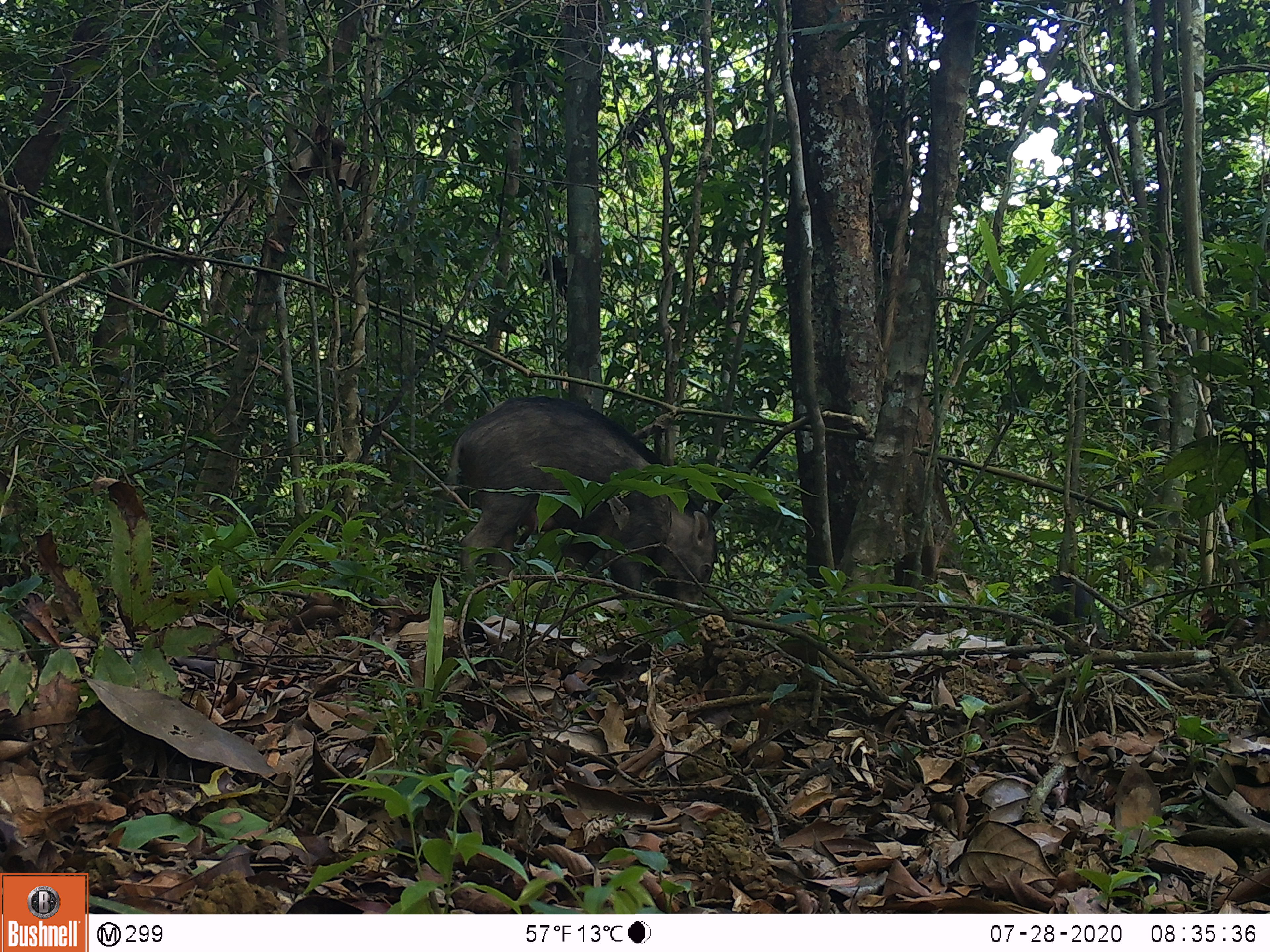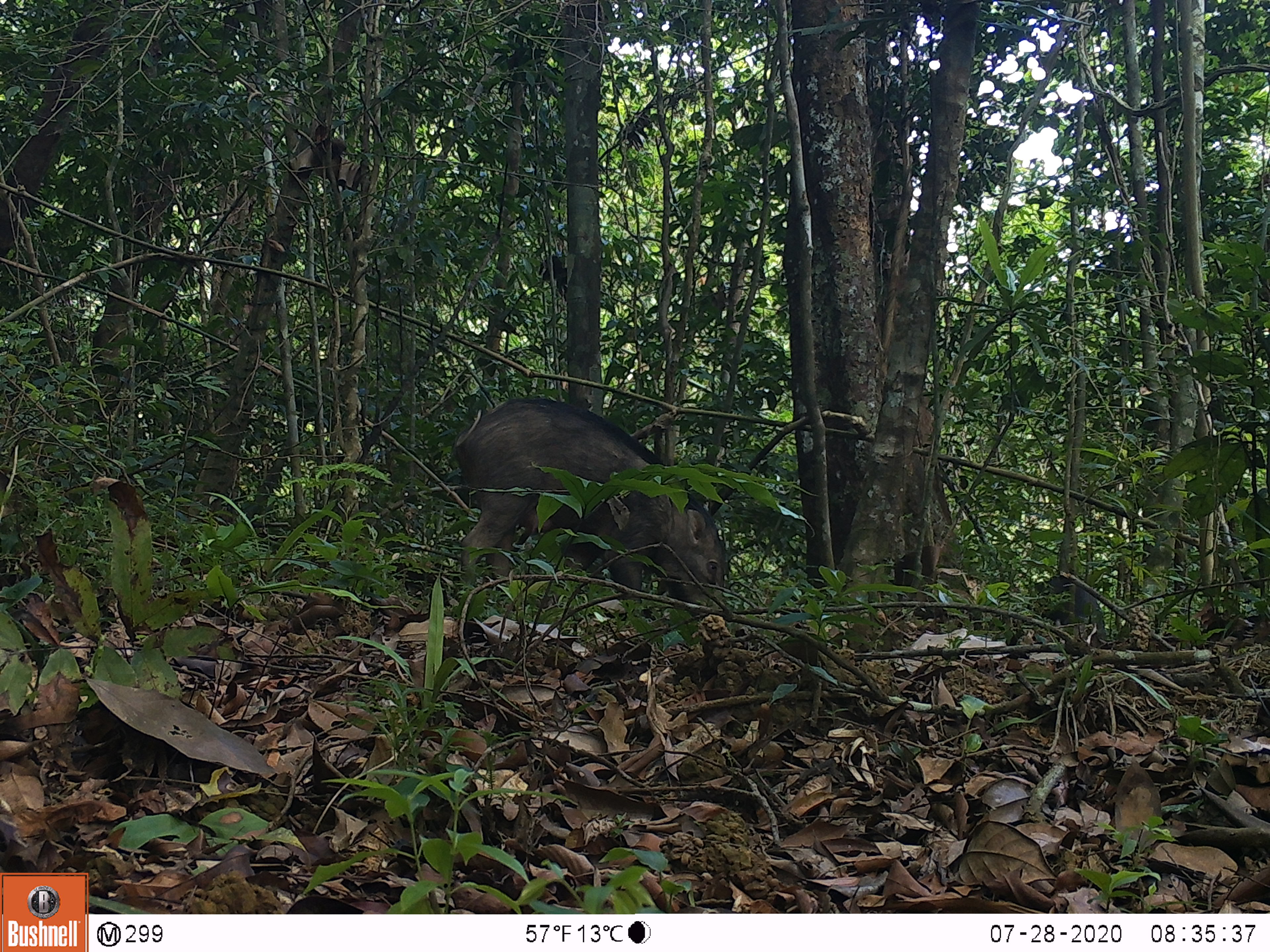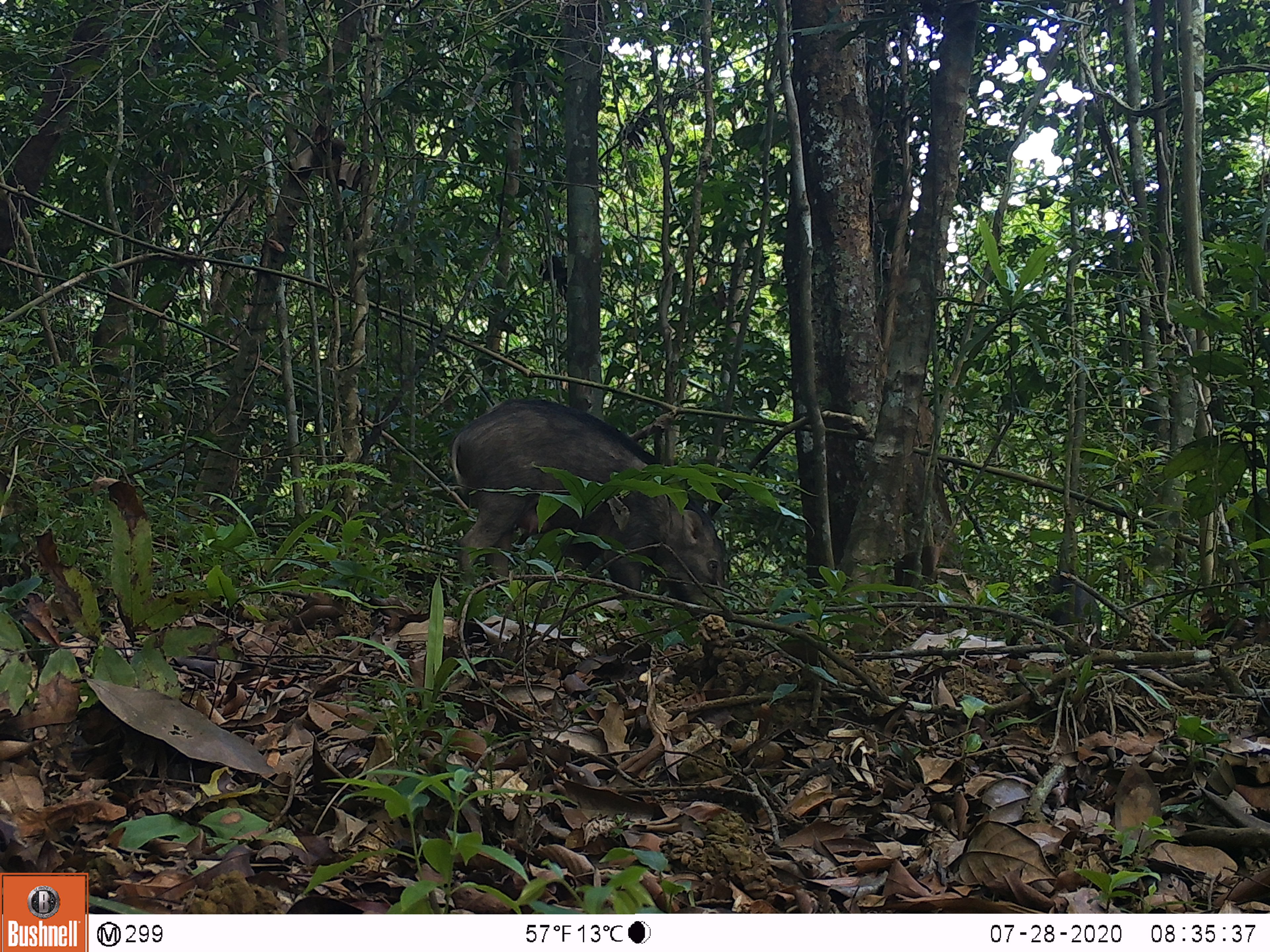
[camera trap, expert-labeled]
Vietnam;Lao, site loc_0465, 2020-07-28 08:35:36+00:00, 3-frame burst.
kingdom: Animalia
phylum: Chordata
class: Mammalia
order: Artiodactyla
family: Suidae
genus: Sus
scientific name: Sus scrofa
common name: eurasian wild pig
Eurasian wild pig (Sus scrofa). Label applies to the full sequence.